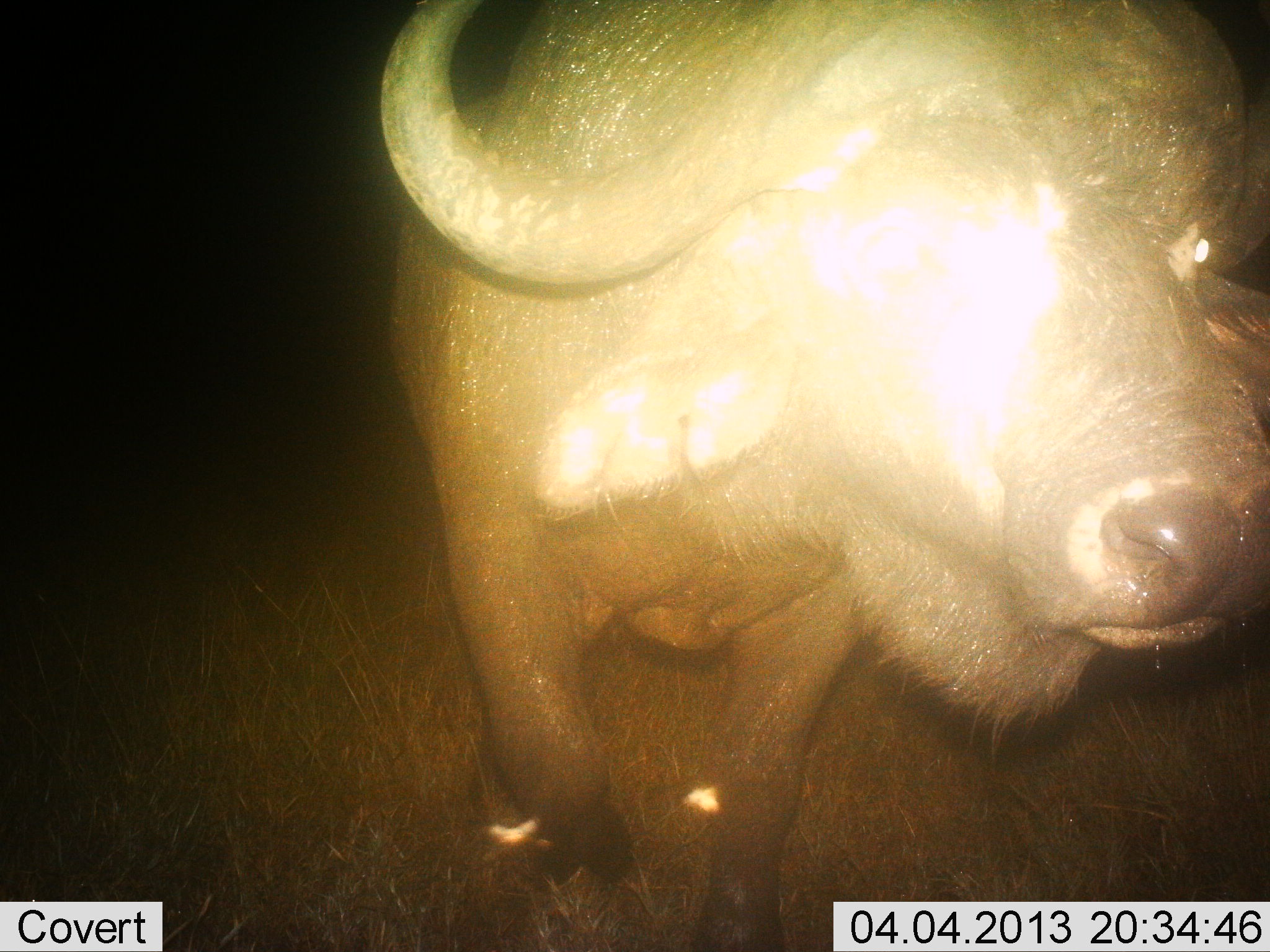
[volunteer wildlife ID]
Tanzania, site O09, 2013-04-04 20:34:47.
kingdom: Animalia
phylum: Chordata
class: Mammalia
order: Artiodactyla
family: Bovidae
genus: Syncerus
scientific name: Syncerus caffer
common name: cape buffalo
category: buffalo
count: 1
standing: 67%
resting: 5%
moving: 24%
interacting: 5%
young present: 0%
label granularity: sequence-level